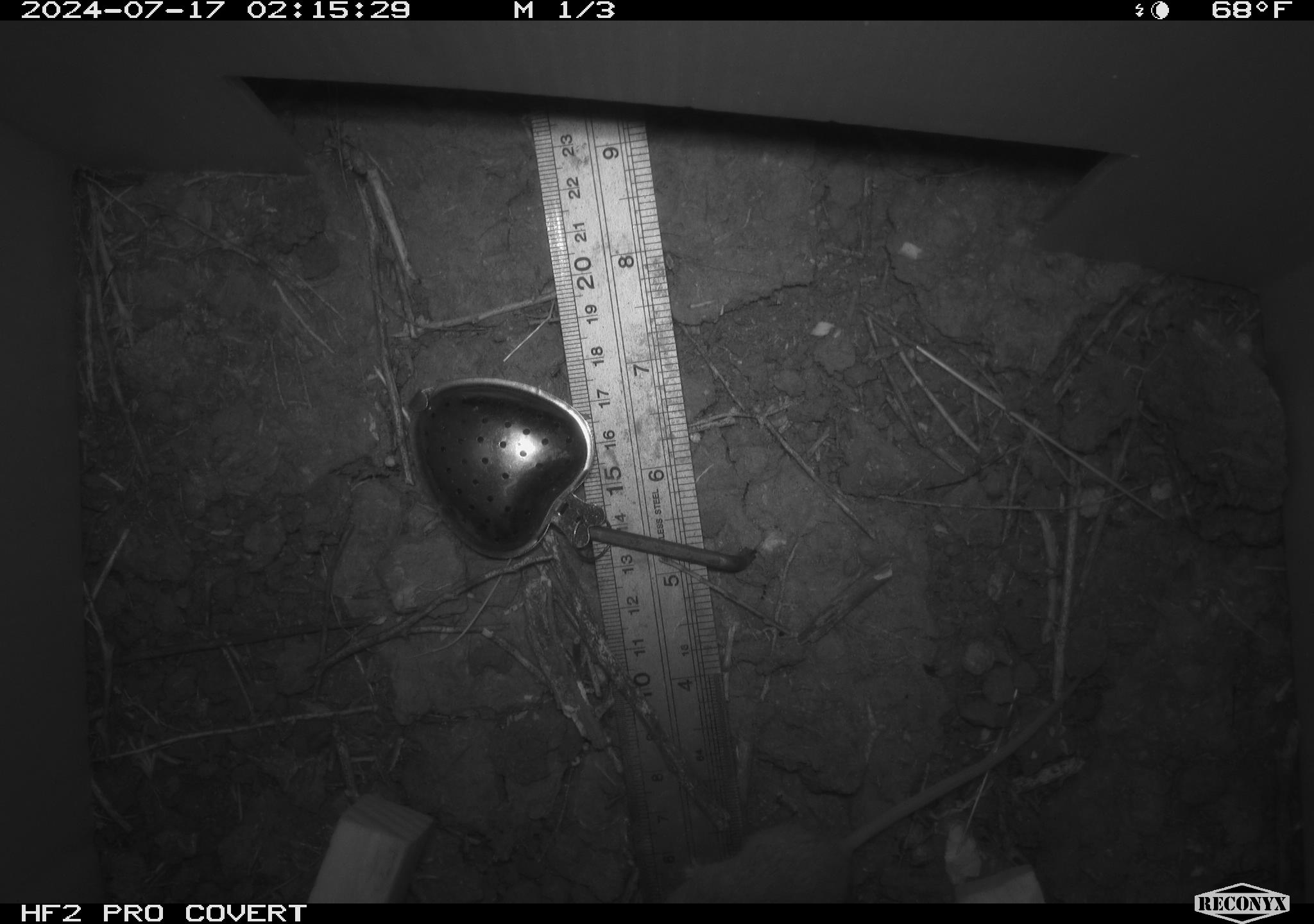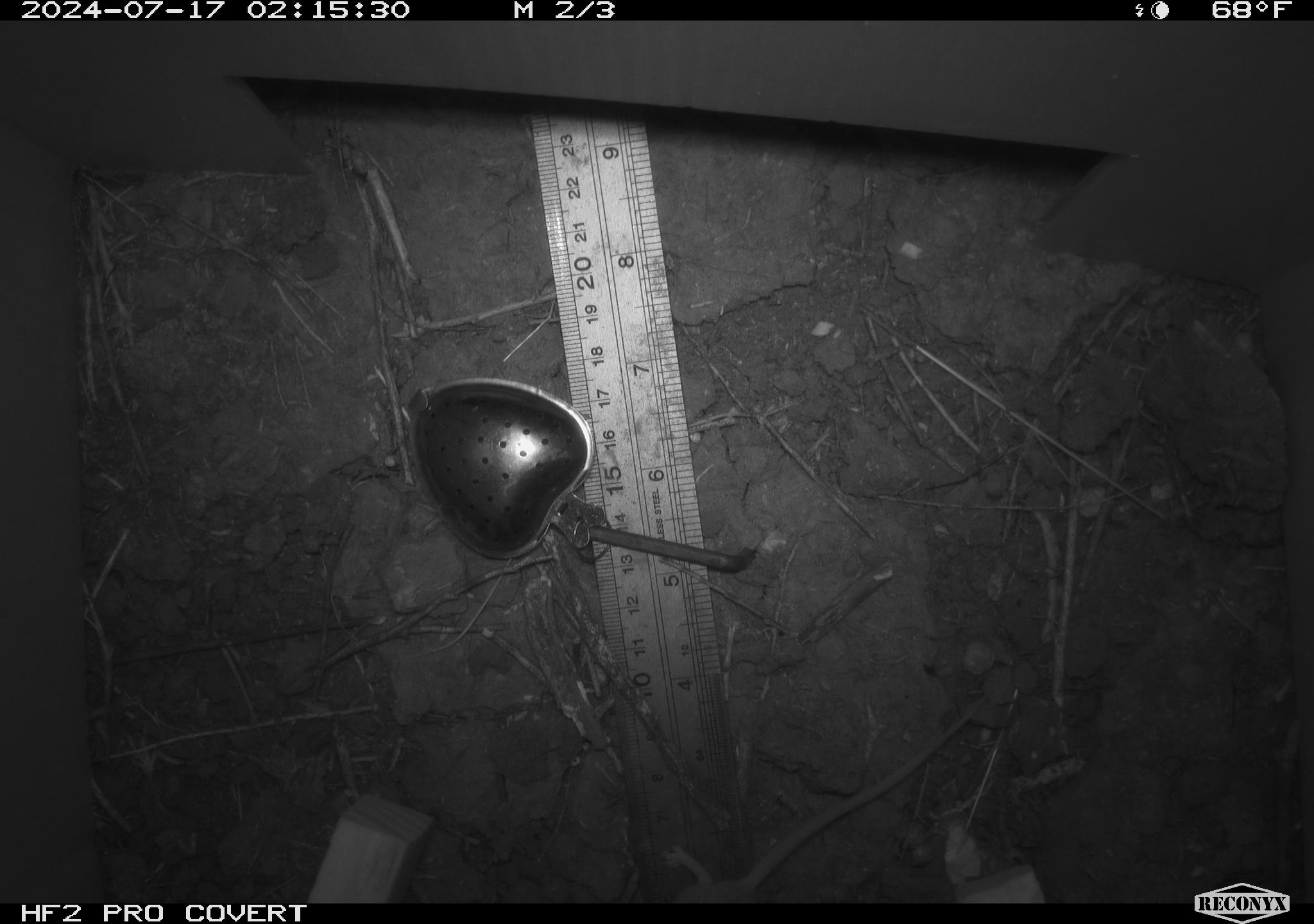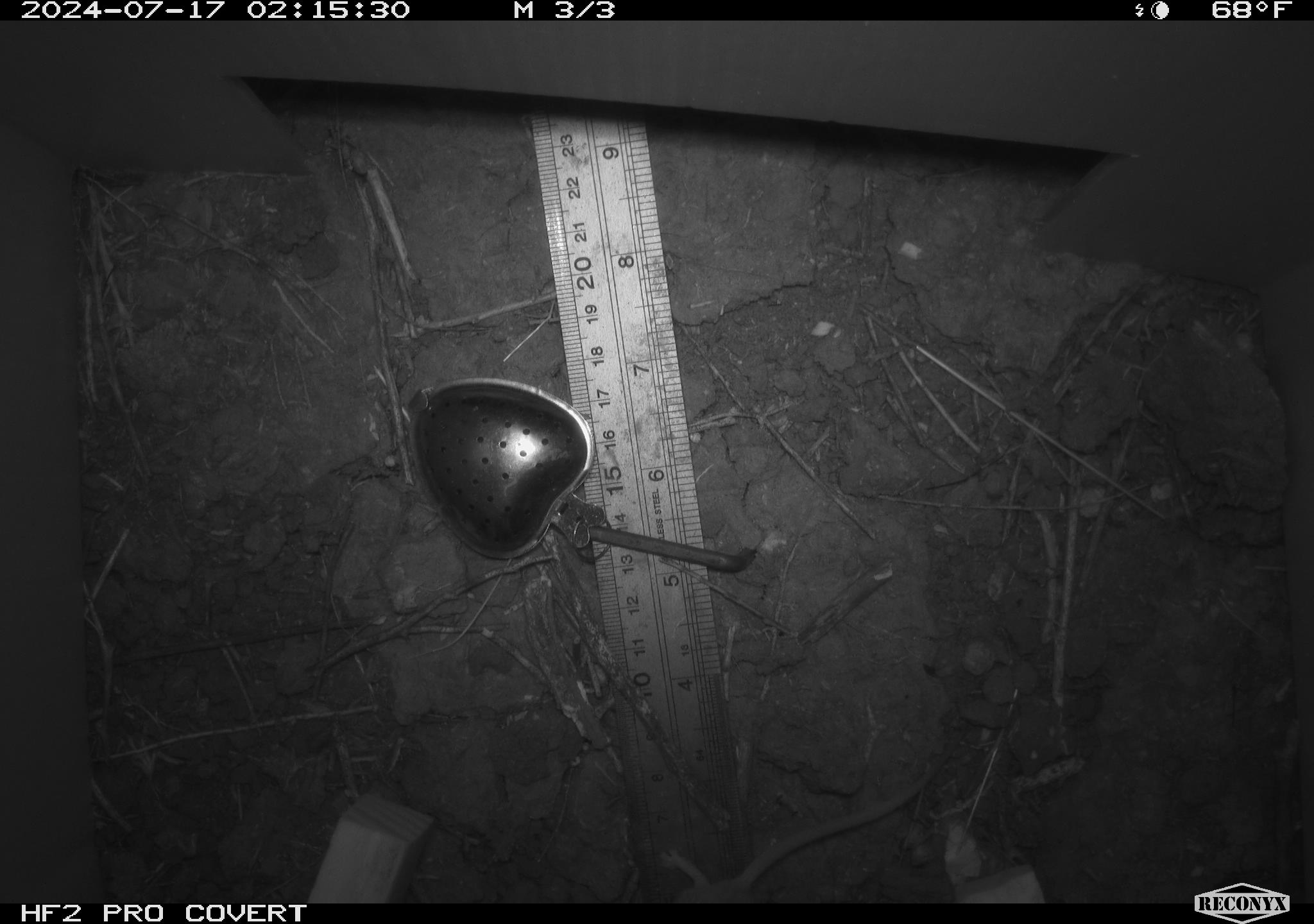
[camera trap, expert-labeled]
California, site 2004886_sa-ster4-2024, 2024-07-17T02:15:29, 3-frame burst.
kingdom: Animalia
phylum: Chordata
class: Mammalia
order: Rodentia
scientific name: Rodentia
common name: mouse species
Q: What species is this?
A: Mouse species (Rodentia).